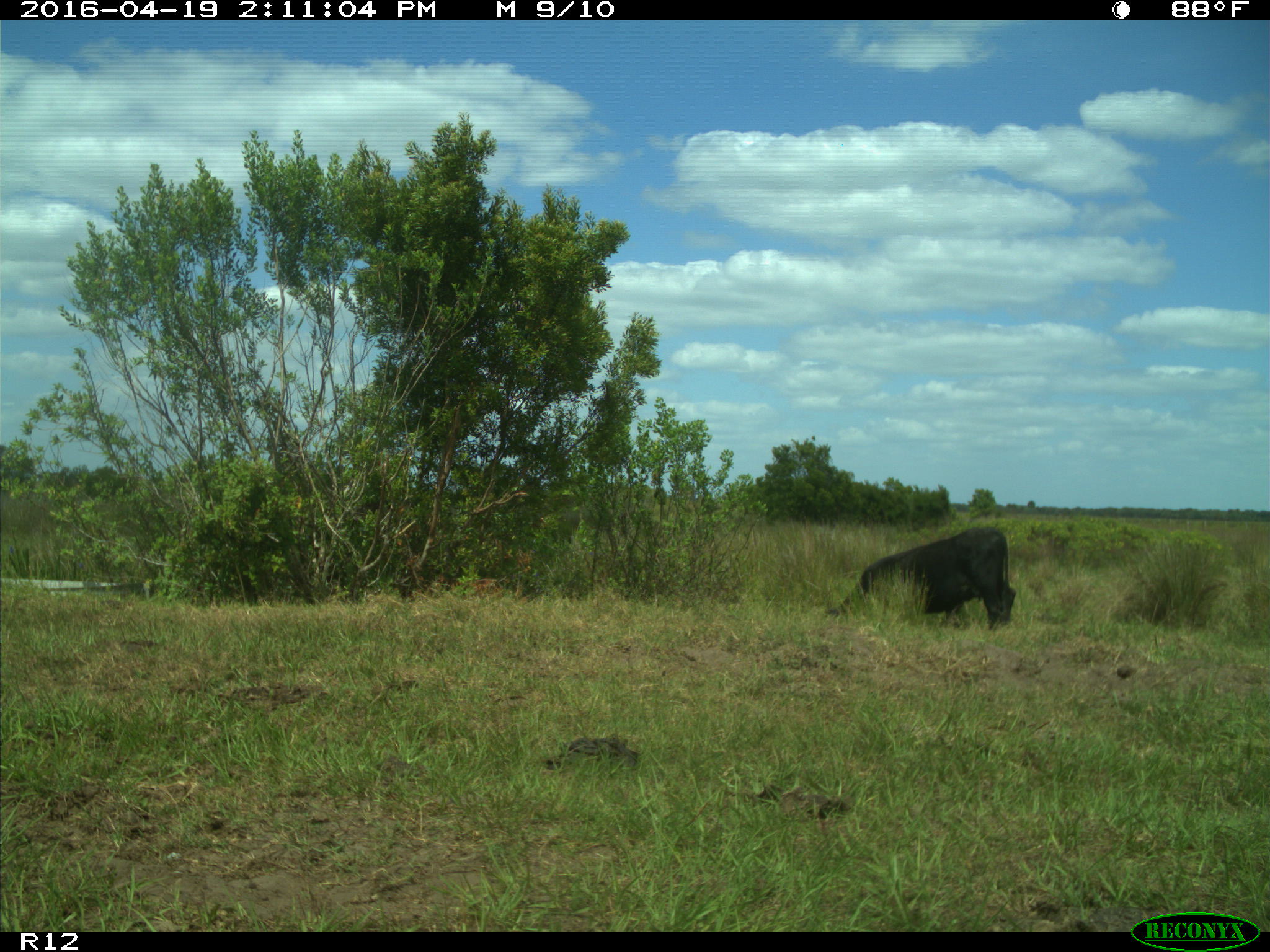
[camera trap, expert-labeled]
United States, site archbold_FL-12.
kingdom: Animalia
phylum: Chordata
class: Mammalia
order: Artiodactyla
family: Bovidae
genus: Bos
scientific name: Bos taurus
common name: domestic cow